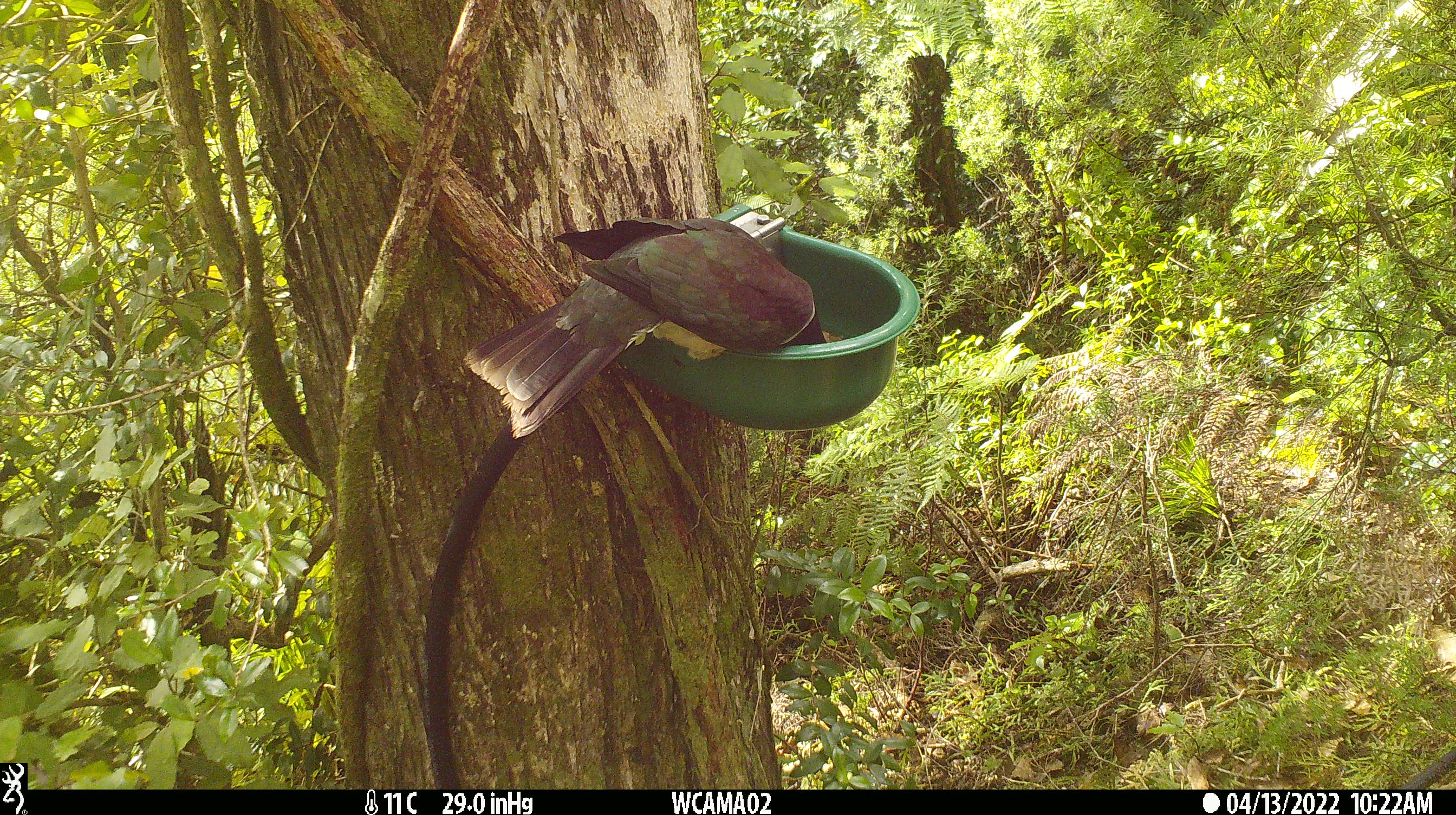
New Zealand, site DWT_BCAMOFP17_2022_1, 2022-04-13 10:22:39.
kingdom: Animalia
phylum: Chordata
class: Aves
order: Columbiformes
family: Columbidae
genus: Hemiphaga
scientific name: Hemiphaga novaeseelandiae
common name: new zealand pigeon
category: kereru